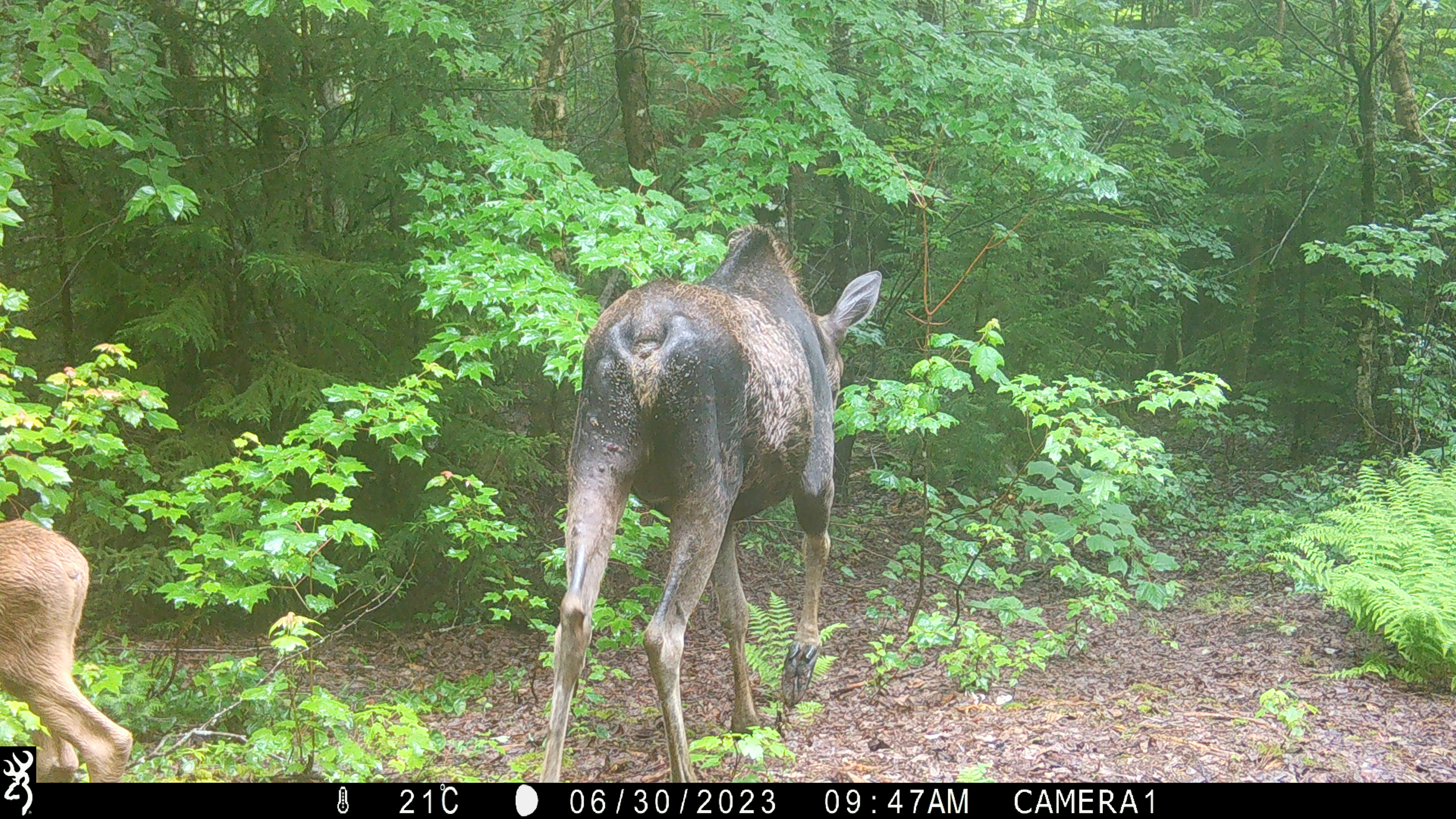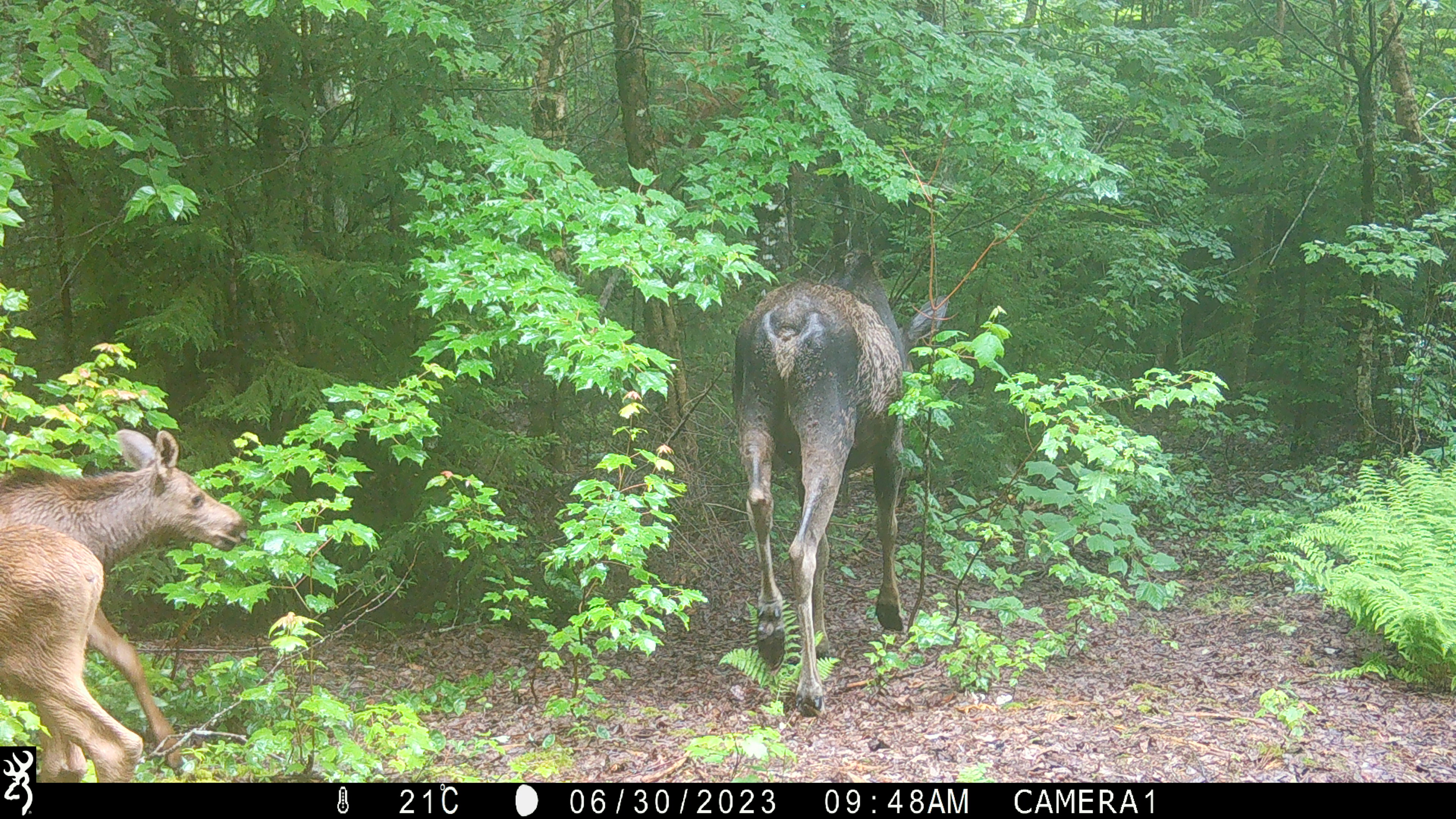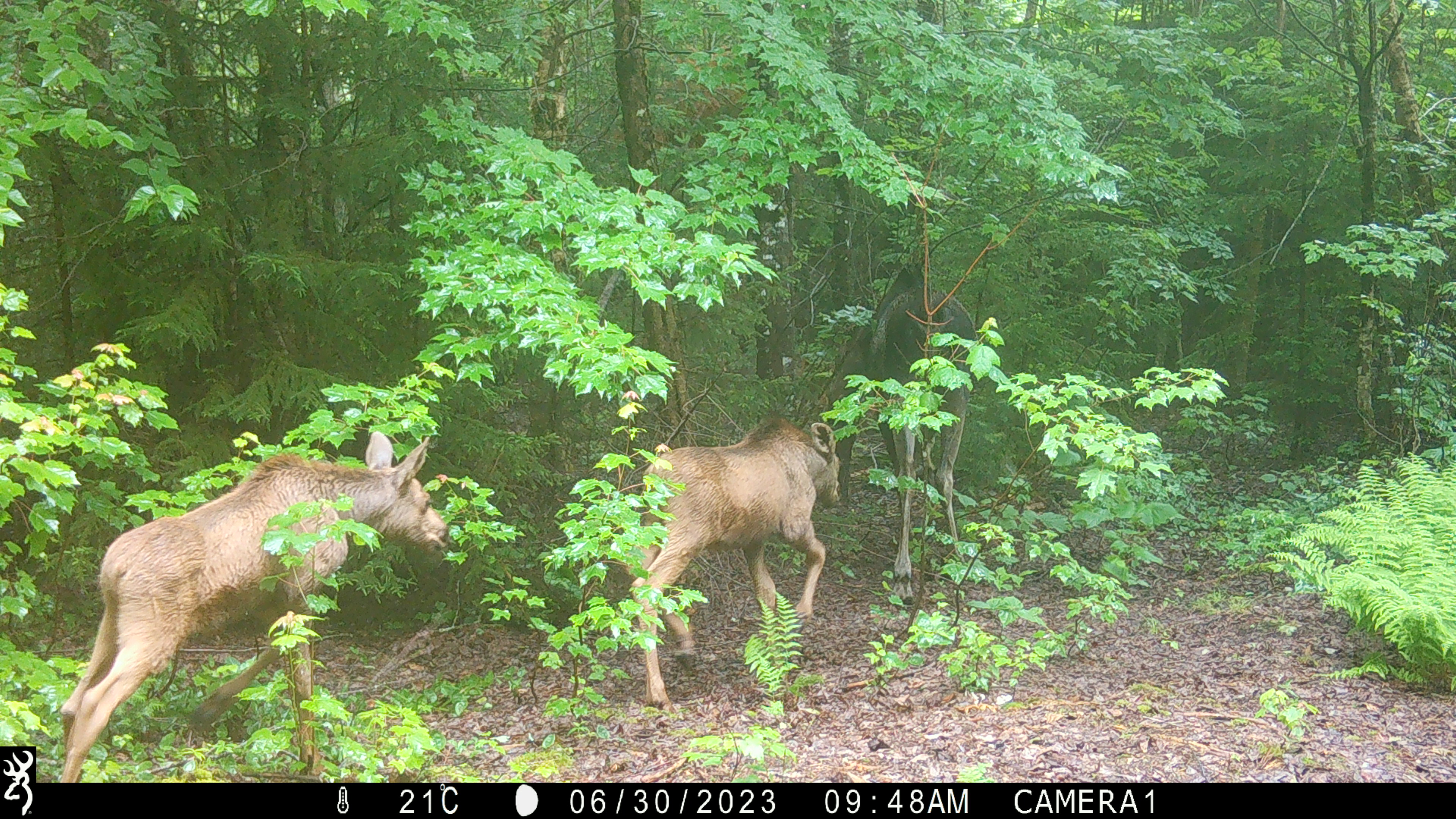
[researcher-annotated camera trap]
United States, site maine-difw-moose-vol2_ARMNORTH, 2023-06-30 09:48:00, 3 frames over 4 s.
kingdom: Animalia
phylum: Chordata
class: Mammalia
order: Artiodactyla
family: Cervidae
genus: Alces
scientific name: Alces alces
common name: moose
Moose (Alces alces).